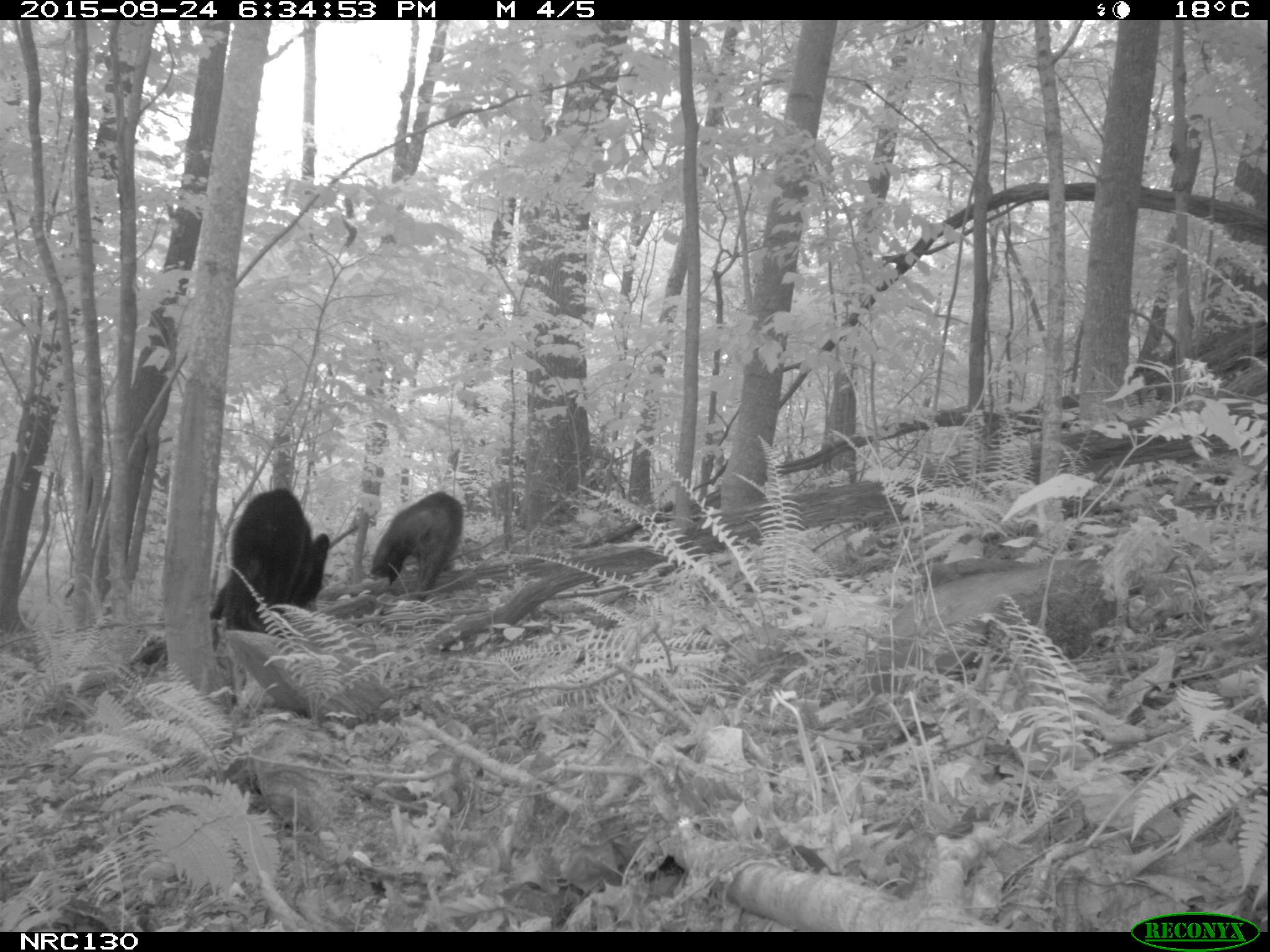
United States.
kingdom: Animalia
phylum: Chordata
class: Mammalia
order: Carnivora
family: Ursidae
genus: Ursus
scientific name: Ursus americanus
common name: american black bear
American Black Bear (Ursus americanus).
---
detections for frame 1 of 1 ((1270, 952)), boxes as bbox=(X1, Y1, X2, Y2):
American Black Bear: bbox=(224, 490, 331, 631); bbox=(367, 477, 465, 600)